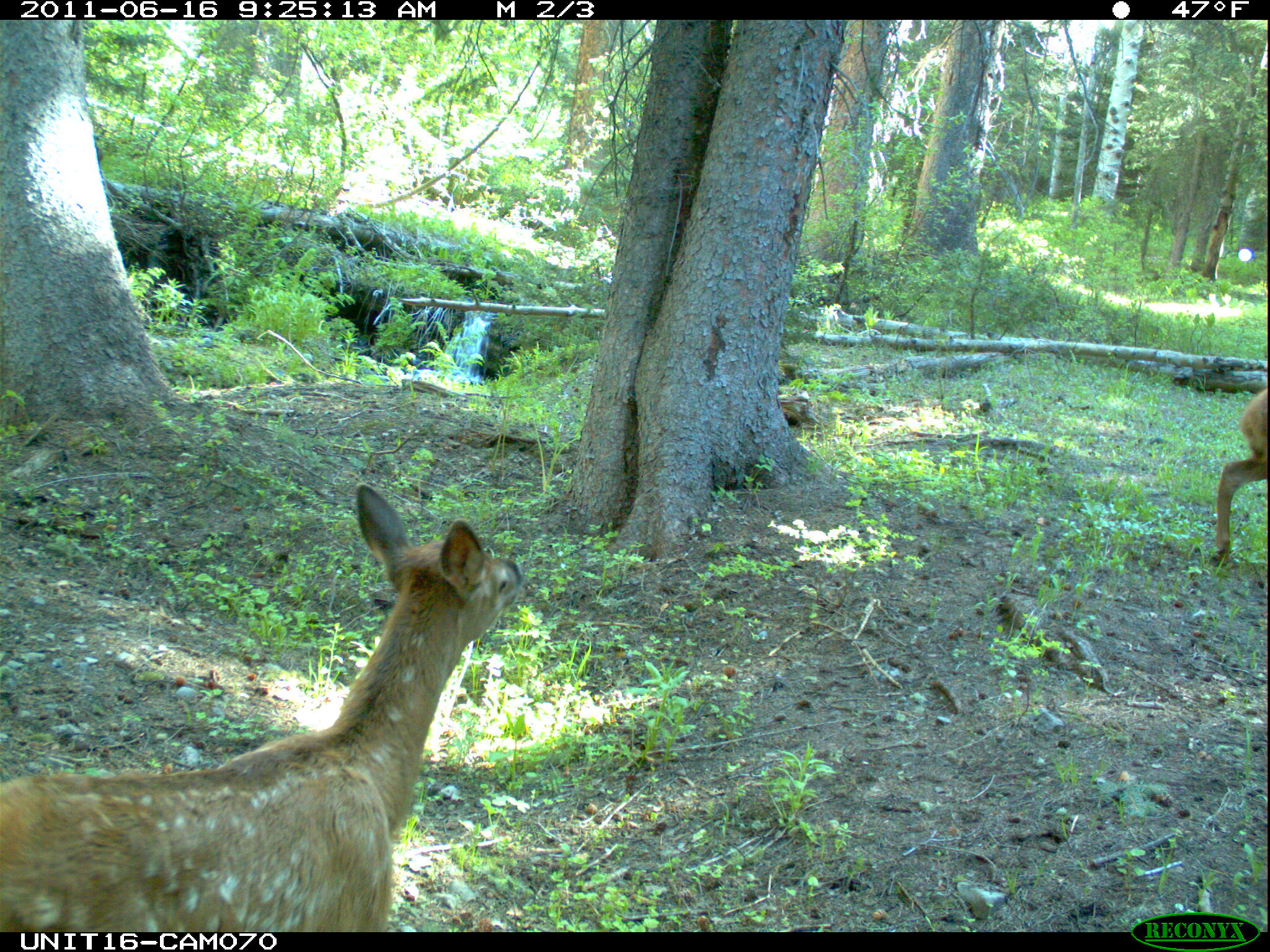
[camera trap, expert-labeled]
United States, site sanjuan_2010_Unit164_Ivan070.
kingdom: Animalia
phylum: Chordata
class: Mammalia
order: Artiodactyla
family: Cervidae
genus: Cervus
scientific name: Cervus elaphus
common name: red deer